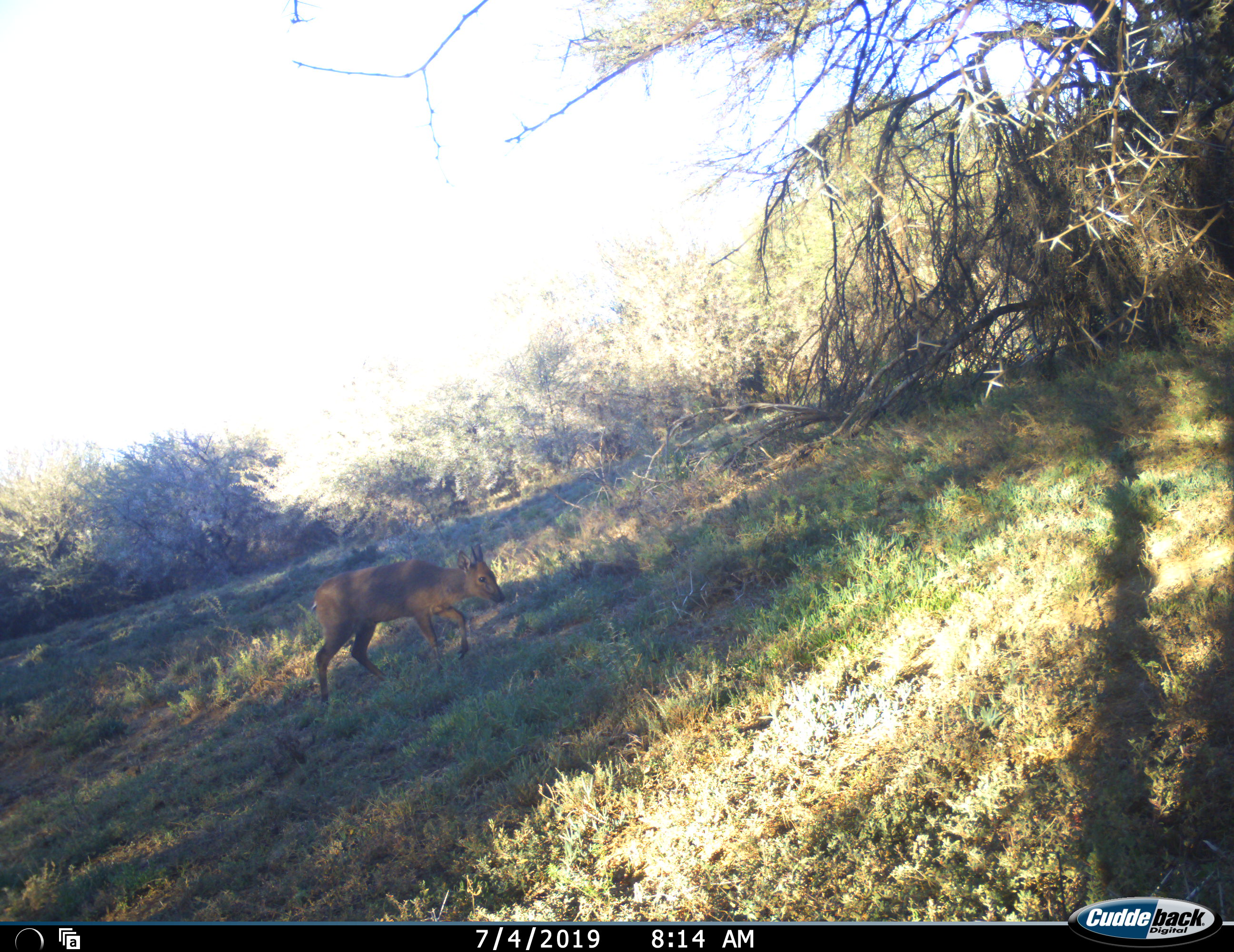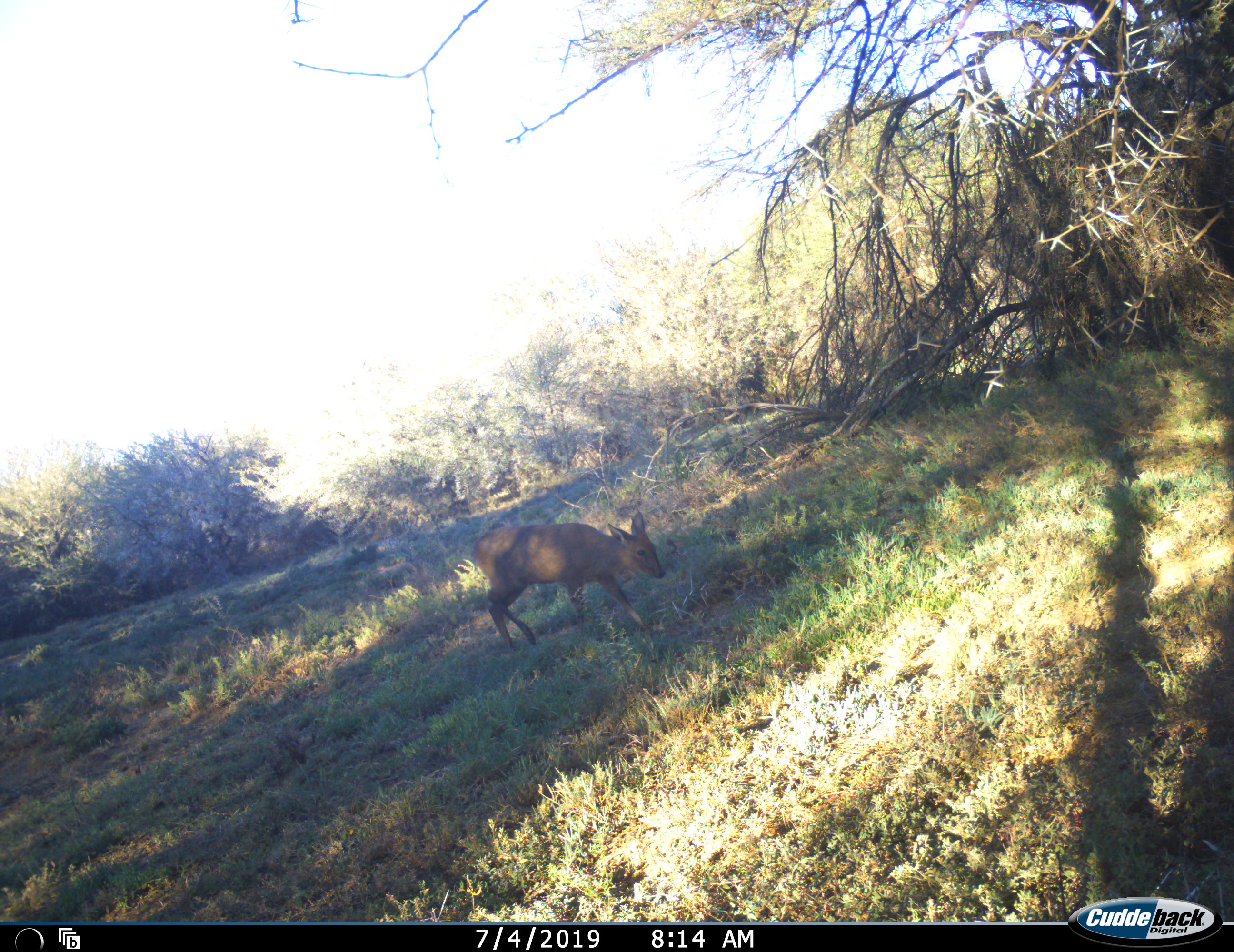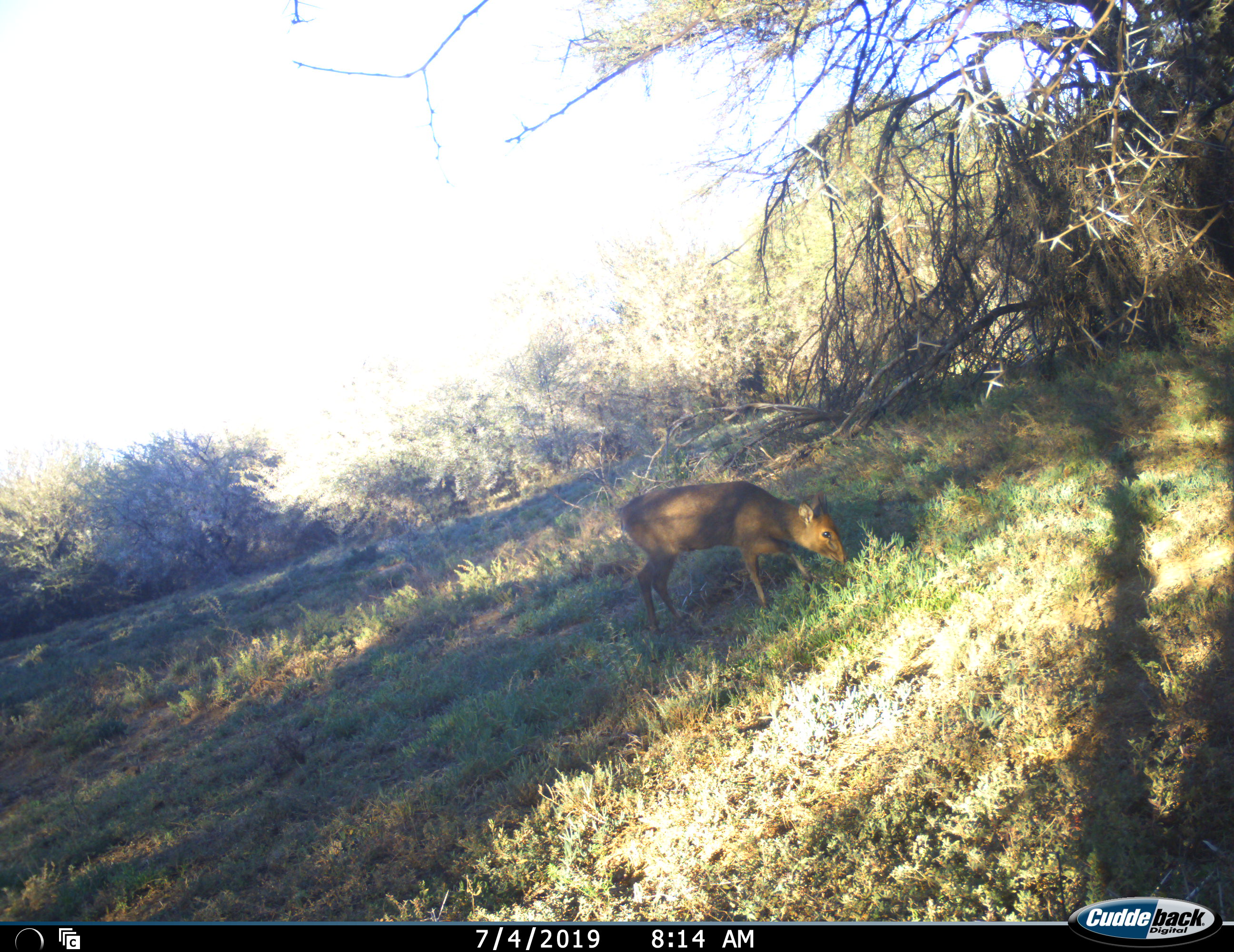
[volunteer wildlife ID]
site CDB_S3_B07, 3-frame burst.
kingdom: Animalia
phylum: Chordata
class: Mammalia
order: Artiodactyla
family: Bovidae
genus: Sylvicapra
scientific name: Sylvicapra grimmia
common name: common duiker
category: duikercommongrey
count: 1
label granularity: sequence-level